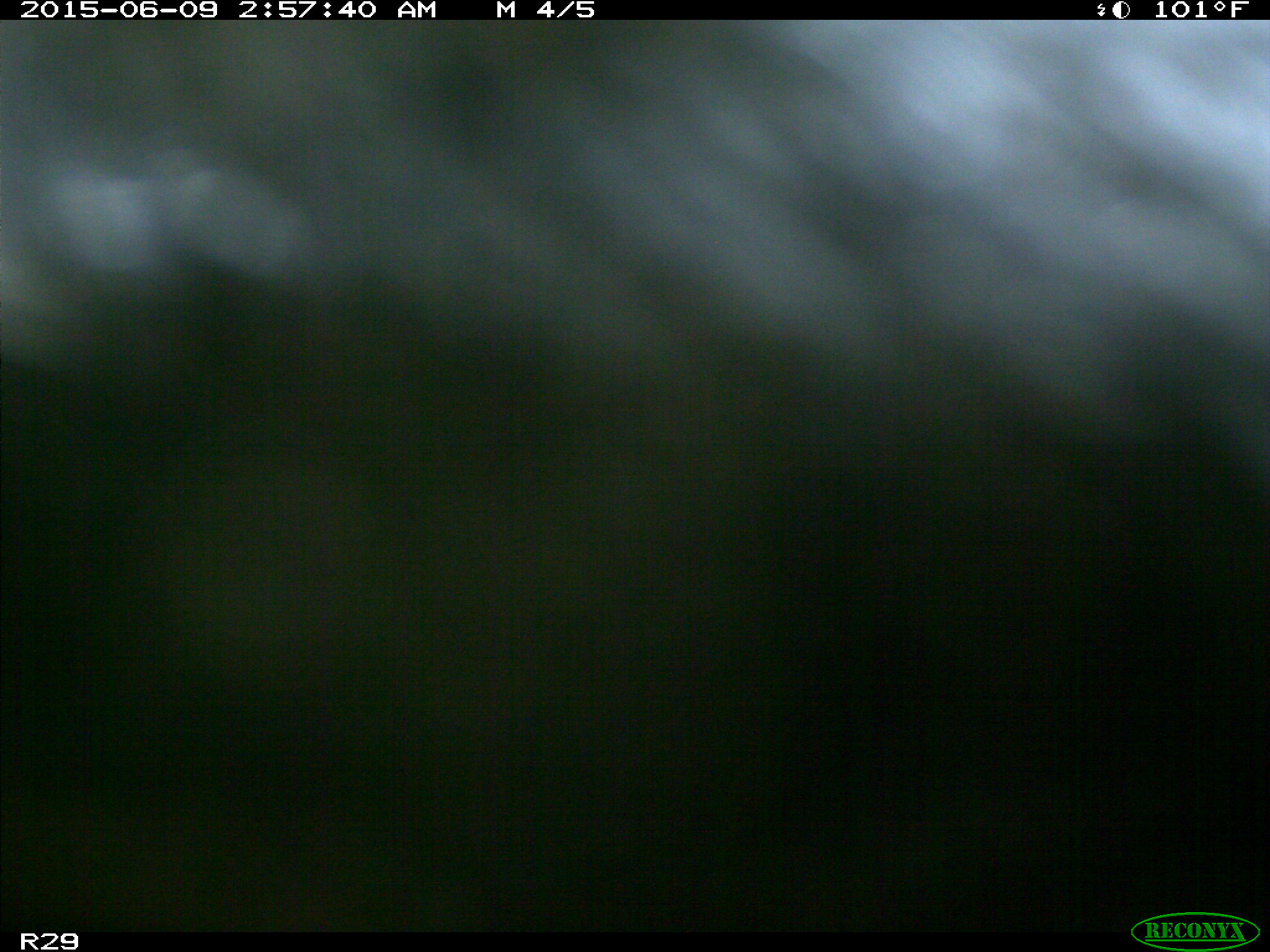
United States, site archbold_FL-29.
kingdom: Animalia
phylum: Chordata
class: Mammalia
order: Artiodactyla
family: Bovidae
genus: Bos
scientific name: Bos taurus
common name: domestic cow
Bos taurus (domestic cow).